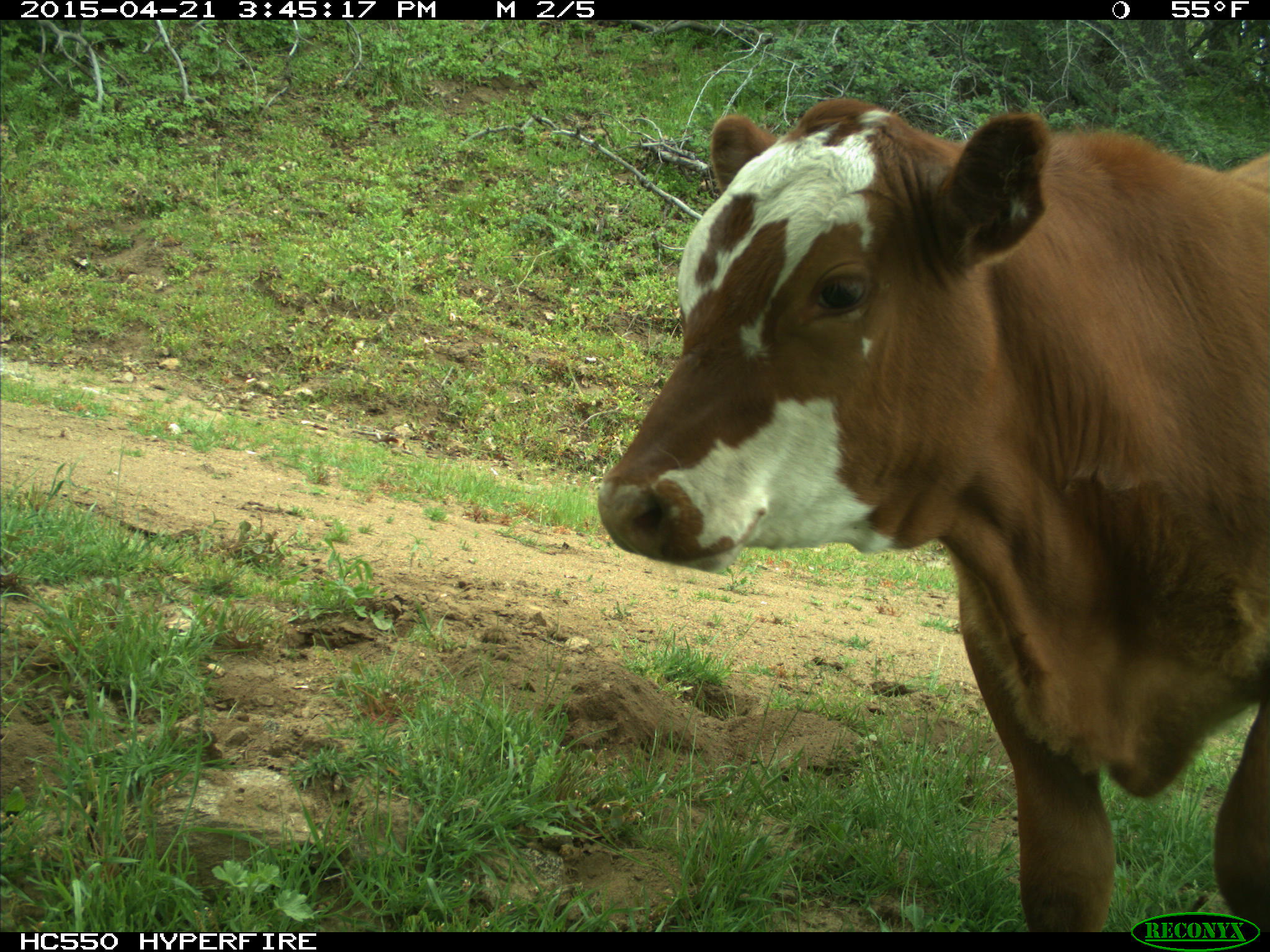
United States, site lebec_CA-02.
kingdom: Animalia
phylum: Chordata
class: Mammalia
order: Artiodactyla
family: Bovidae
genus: Bos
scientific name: Bos taurus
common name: domestic cow